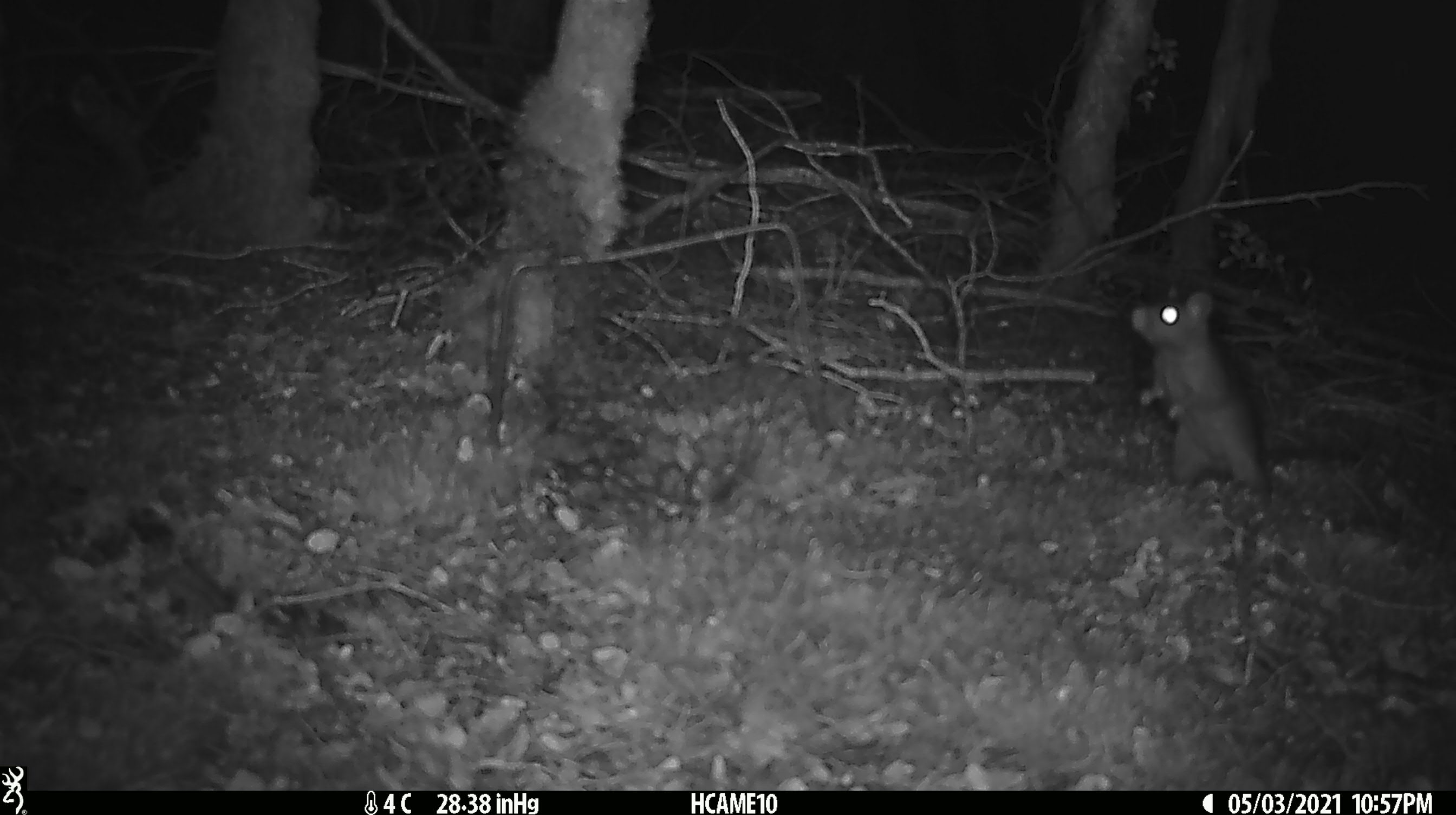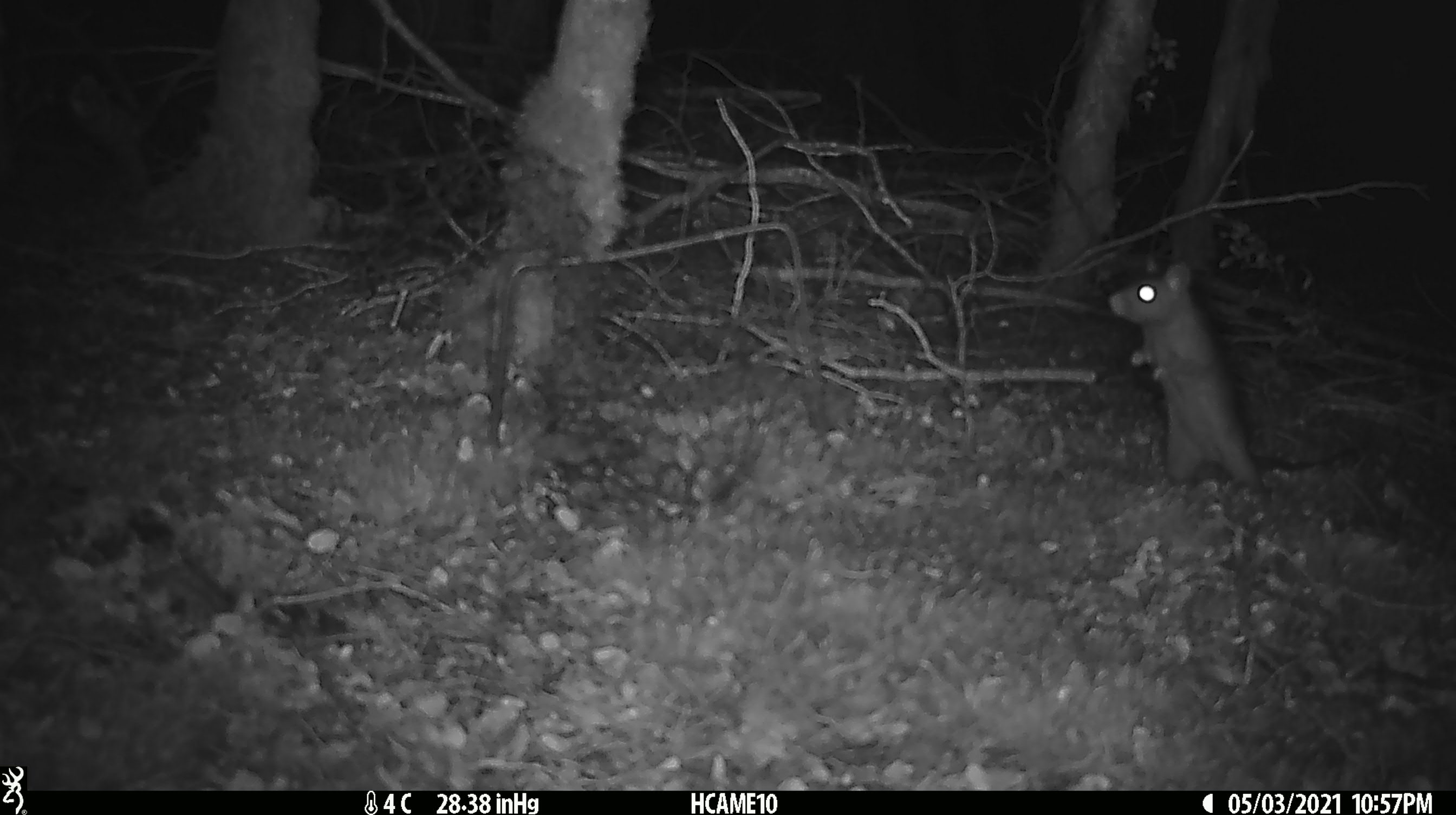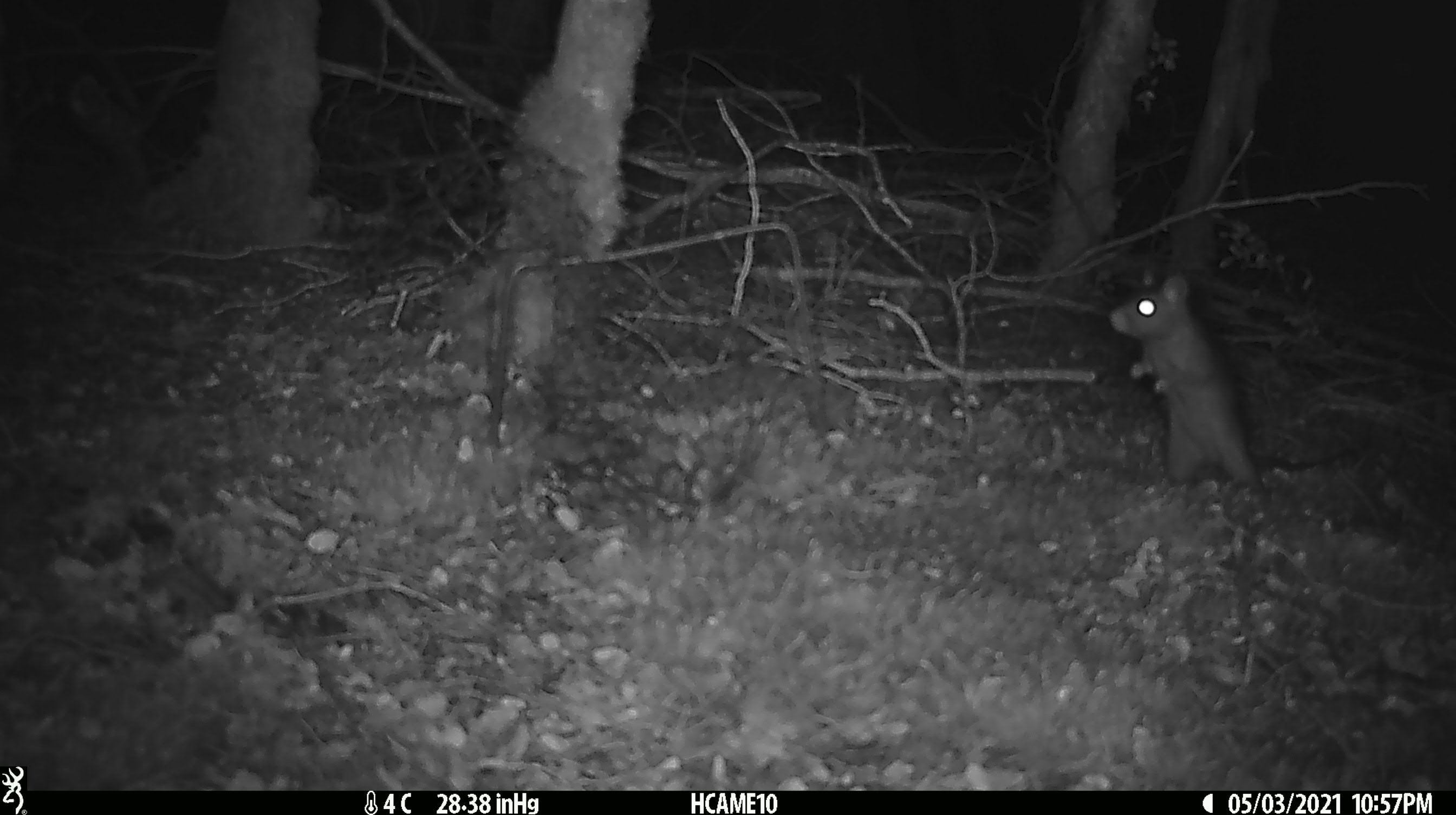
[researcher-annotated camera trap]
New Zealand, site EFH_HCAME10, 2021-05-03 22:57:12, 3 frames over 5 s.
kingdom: Animalia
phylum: Chordata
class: Mammalia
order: Rodentia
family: Muridae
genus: Rattus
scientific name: Rattus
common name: rat